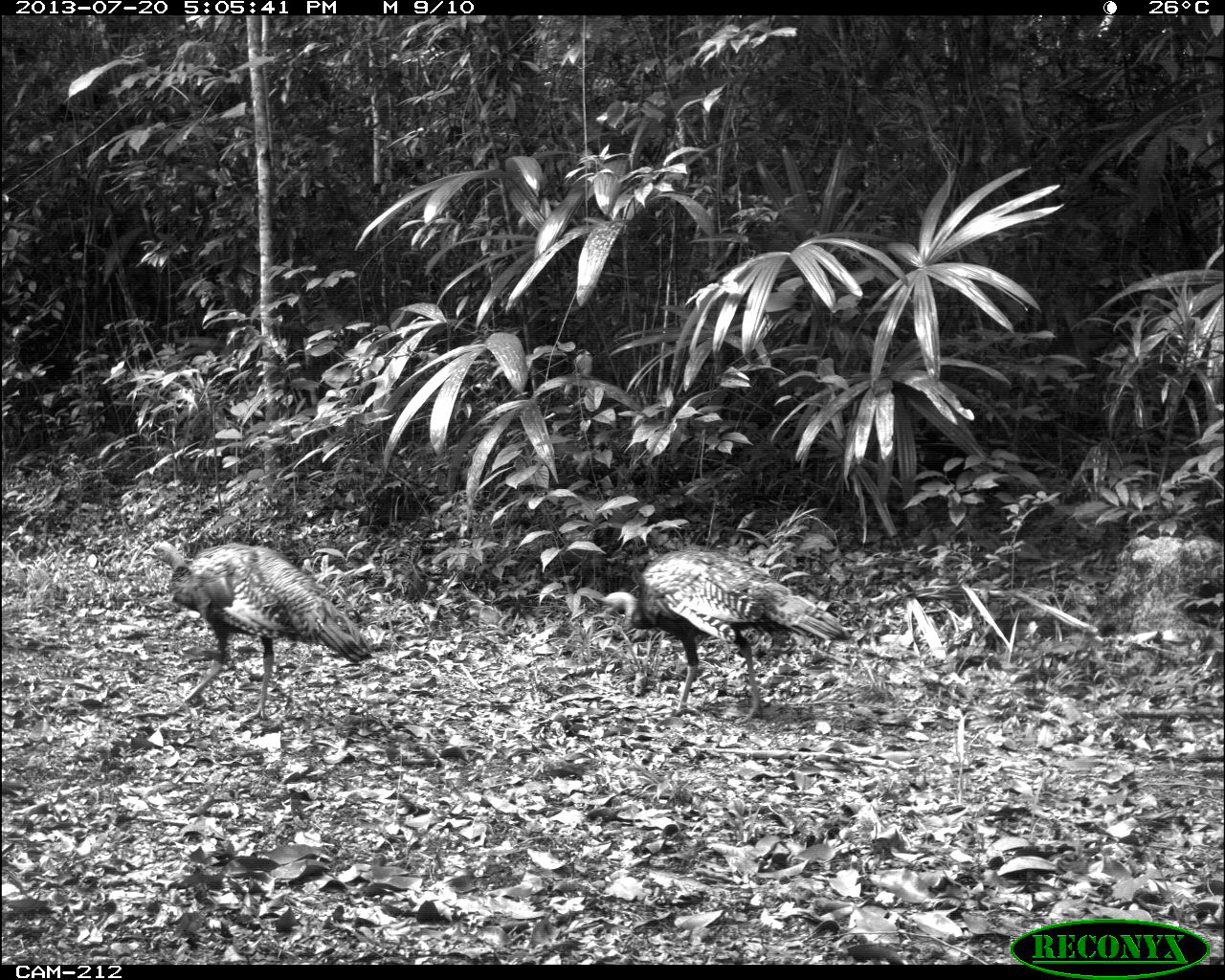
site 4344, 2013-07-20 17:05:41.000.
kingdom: Animalia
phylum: Chordata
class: Aves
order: Galliformes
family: Phasianidae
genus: Meleagris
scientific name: Meleagris ocellata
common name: ocellated turkey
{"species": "Meleagris ocellata (ocellated turkey)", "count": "2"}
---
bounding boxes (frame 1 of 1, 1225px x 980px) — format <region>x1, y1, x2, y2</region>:
meleagris ocellata: <region>602, 545, 852, 723</region>; <region>141, 541, 373, 722</region>